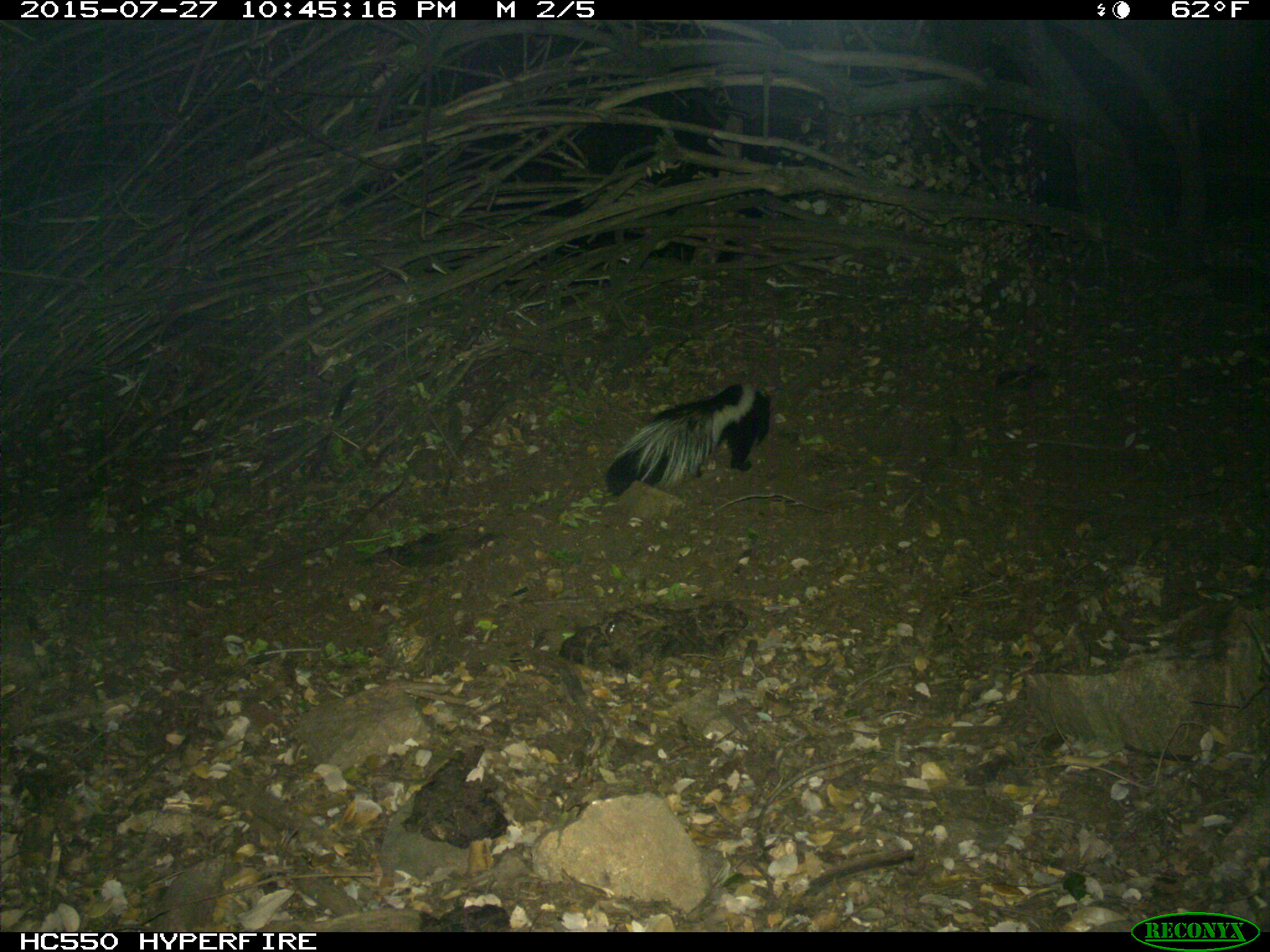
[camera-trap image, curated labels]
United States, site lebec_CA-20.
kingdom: Animalia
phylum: Chordata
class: Mammalia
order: Carnivora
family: Mephitidae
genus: Mephitis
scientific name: Mephitis mephitis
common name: striped skunk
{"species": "Mephitis mephitis (striped skunk)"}